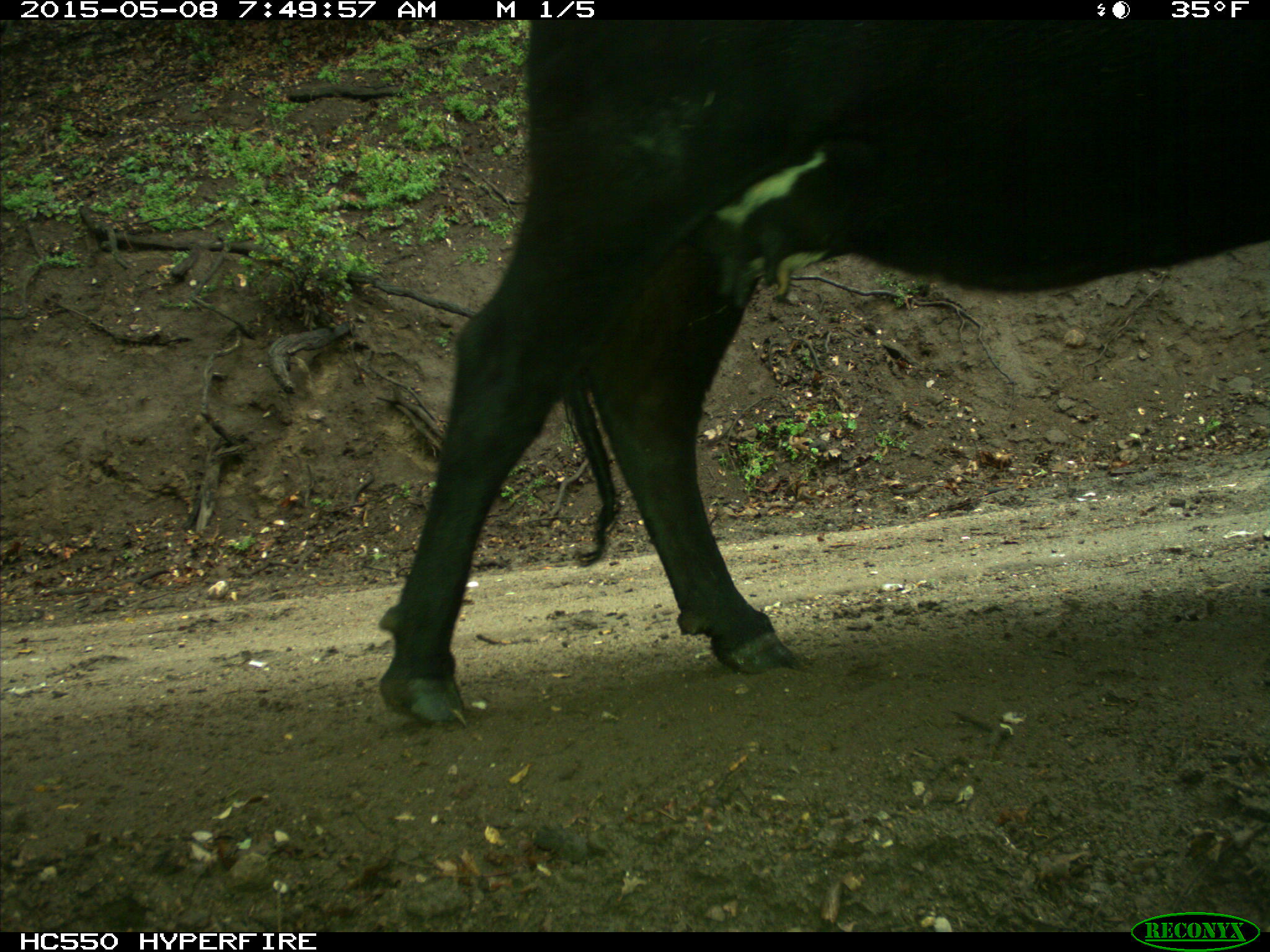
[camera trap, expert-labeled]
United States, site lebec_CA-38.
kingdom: Animalia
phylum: Chordata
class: Mammalia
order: Artiodactyla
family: Bovidae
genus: Bos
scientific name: Bos taurus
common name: domestic cow